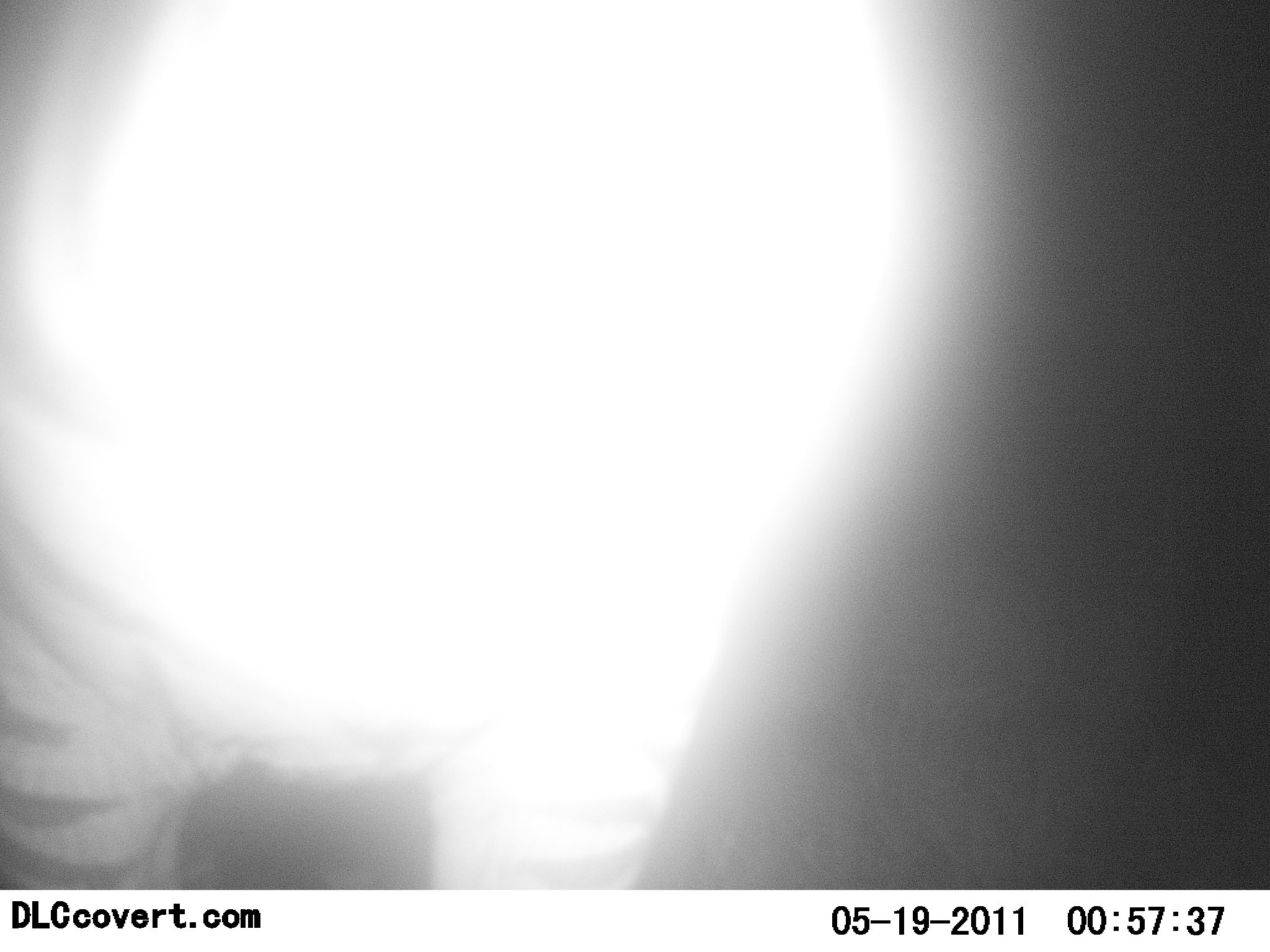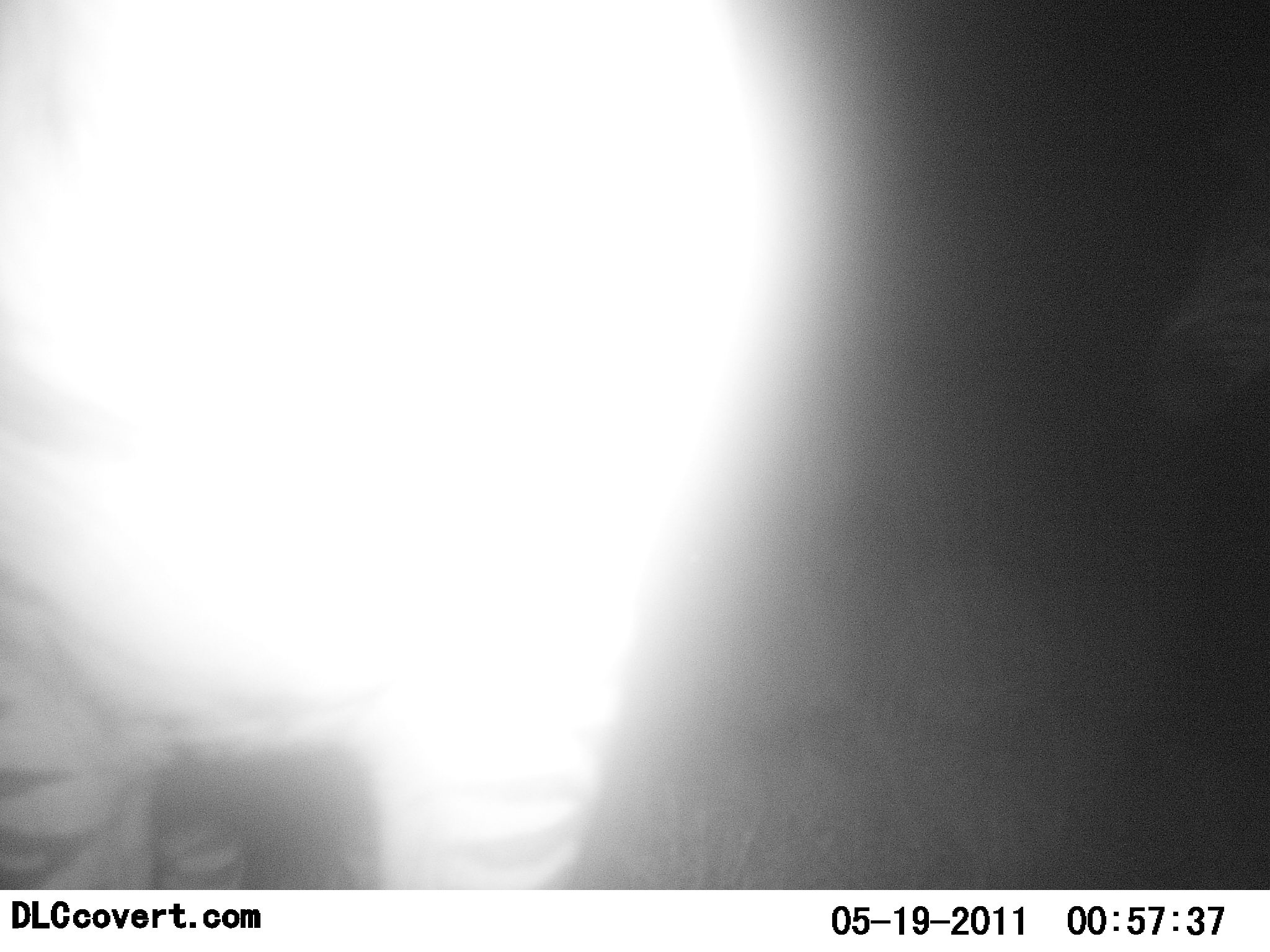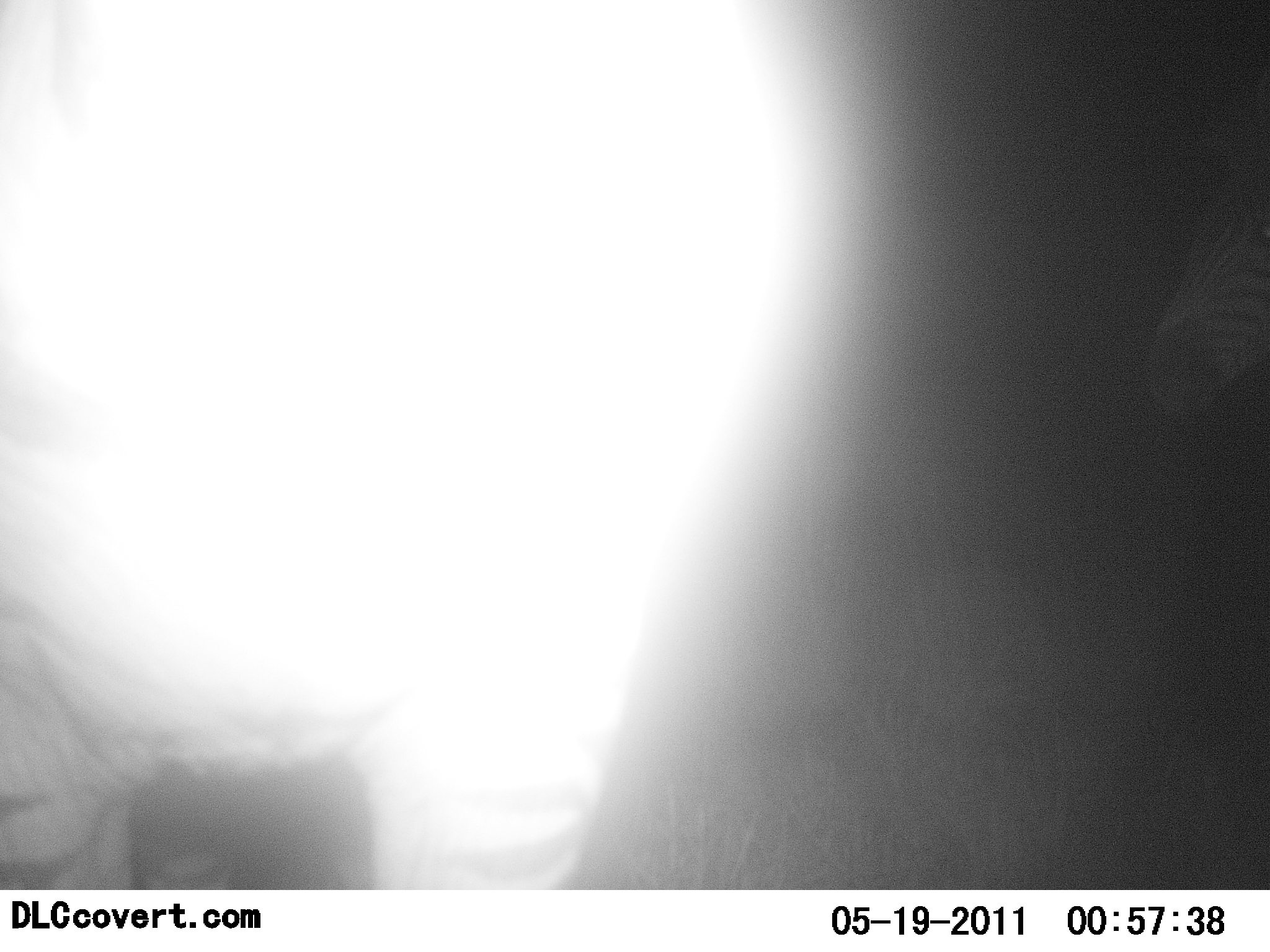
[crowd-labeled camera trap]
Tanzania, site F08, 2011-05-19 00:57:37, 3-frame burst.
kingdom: Animalia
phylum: Chordata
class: Mammalia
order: Perissodactyla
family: Equidae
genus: Equus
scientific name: Equus quagga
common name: plains zebra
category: zebra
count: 2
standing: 82%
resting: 0%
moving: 27%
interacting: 18%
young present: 0%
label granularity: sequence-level